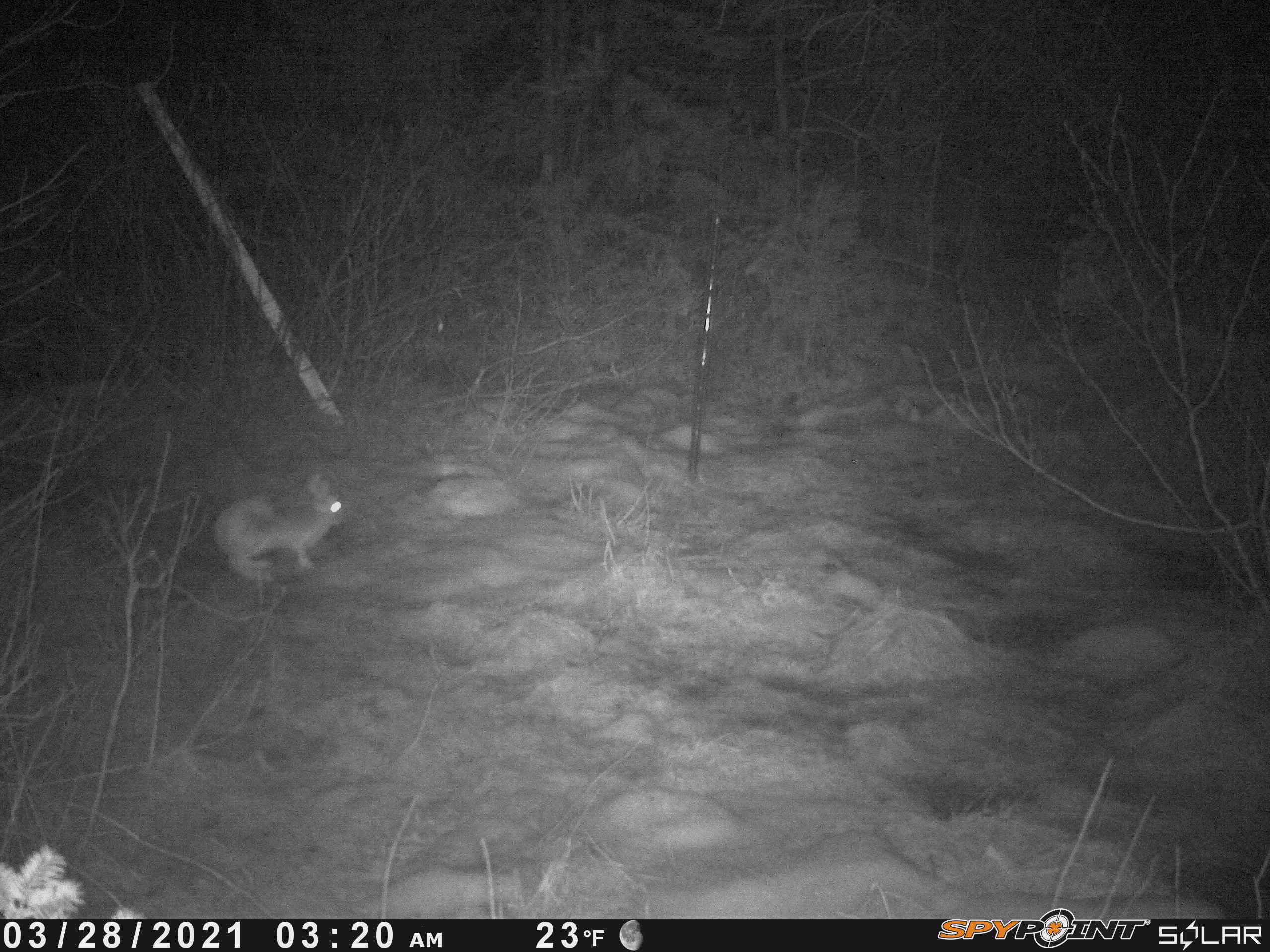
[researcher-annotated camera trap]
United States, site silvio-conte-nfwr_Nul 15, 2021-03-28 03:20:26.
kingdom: Animalia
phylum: Chordata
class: Mammalia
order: Lagomorpha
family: Leporidae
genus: Lepus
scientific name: Lepus americanus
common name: snowshoe hare